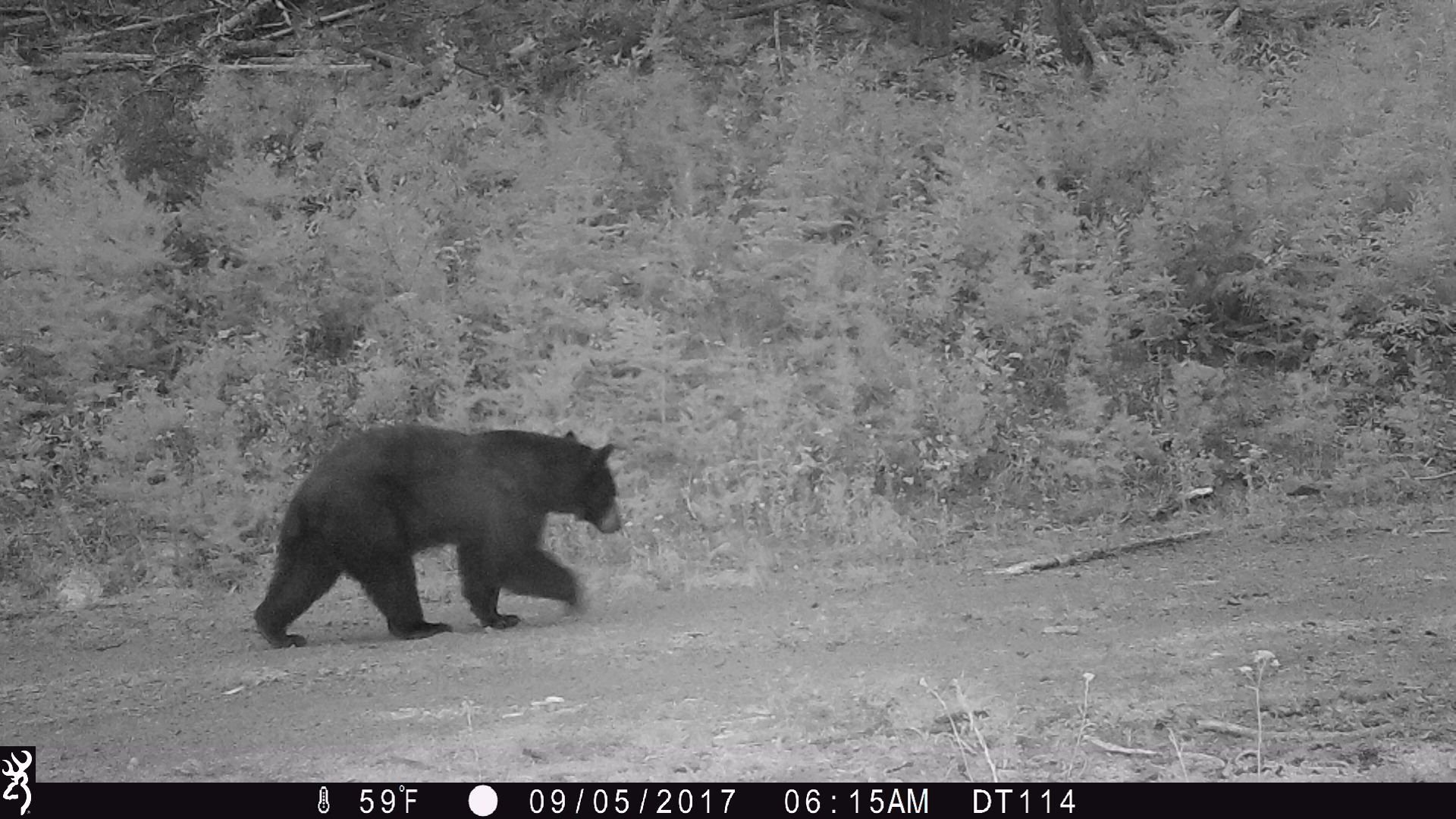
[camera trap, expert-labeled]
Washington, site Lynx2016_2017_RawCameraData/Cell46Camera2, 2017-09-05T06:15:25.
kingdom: Animalia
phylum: Chordata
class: Mammalia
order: Carnivora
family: Ursidae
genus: Ursus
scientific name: Ursus americanus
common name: american black bear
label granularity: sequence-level